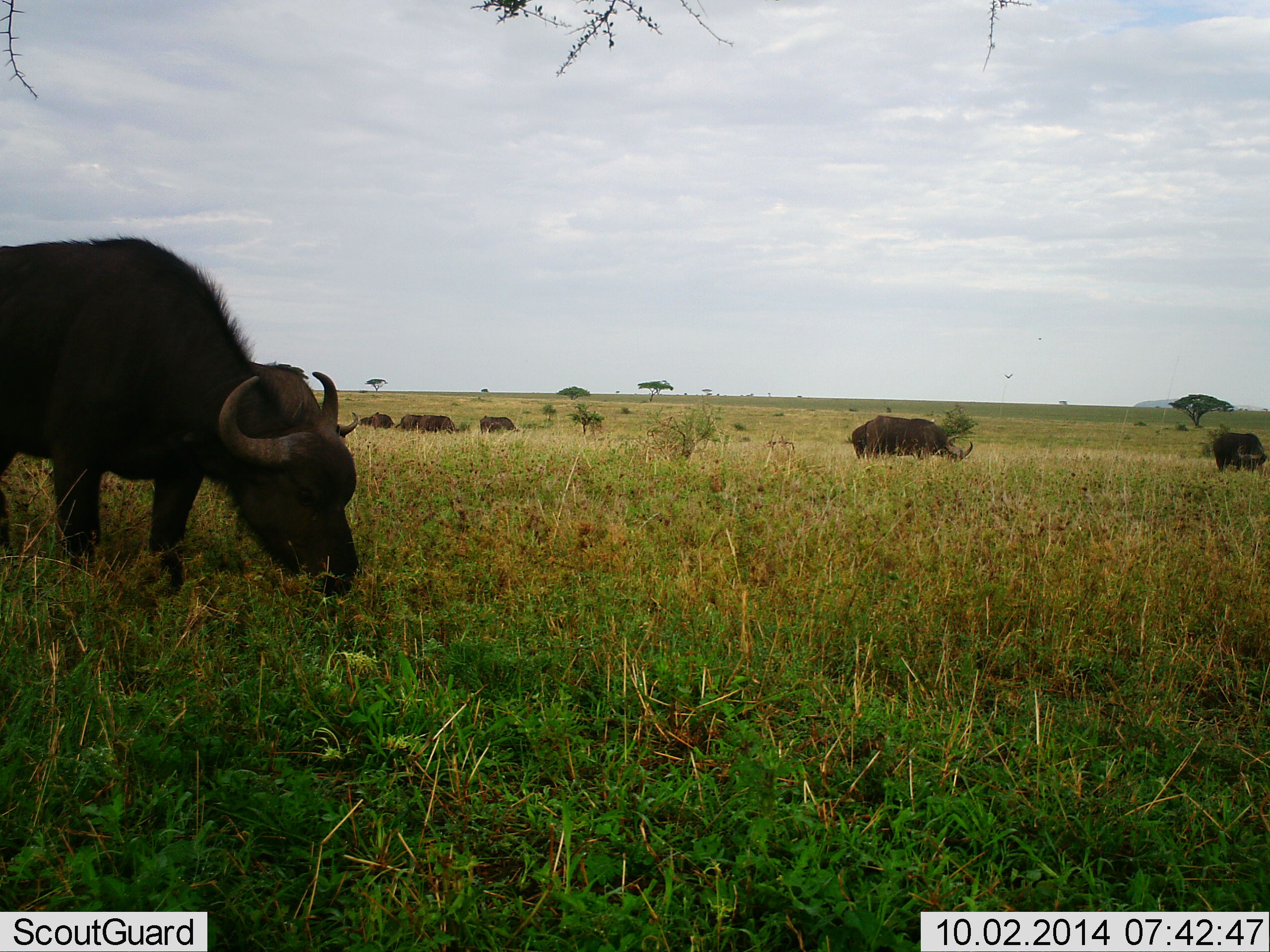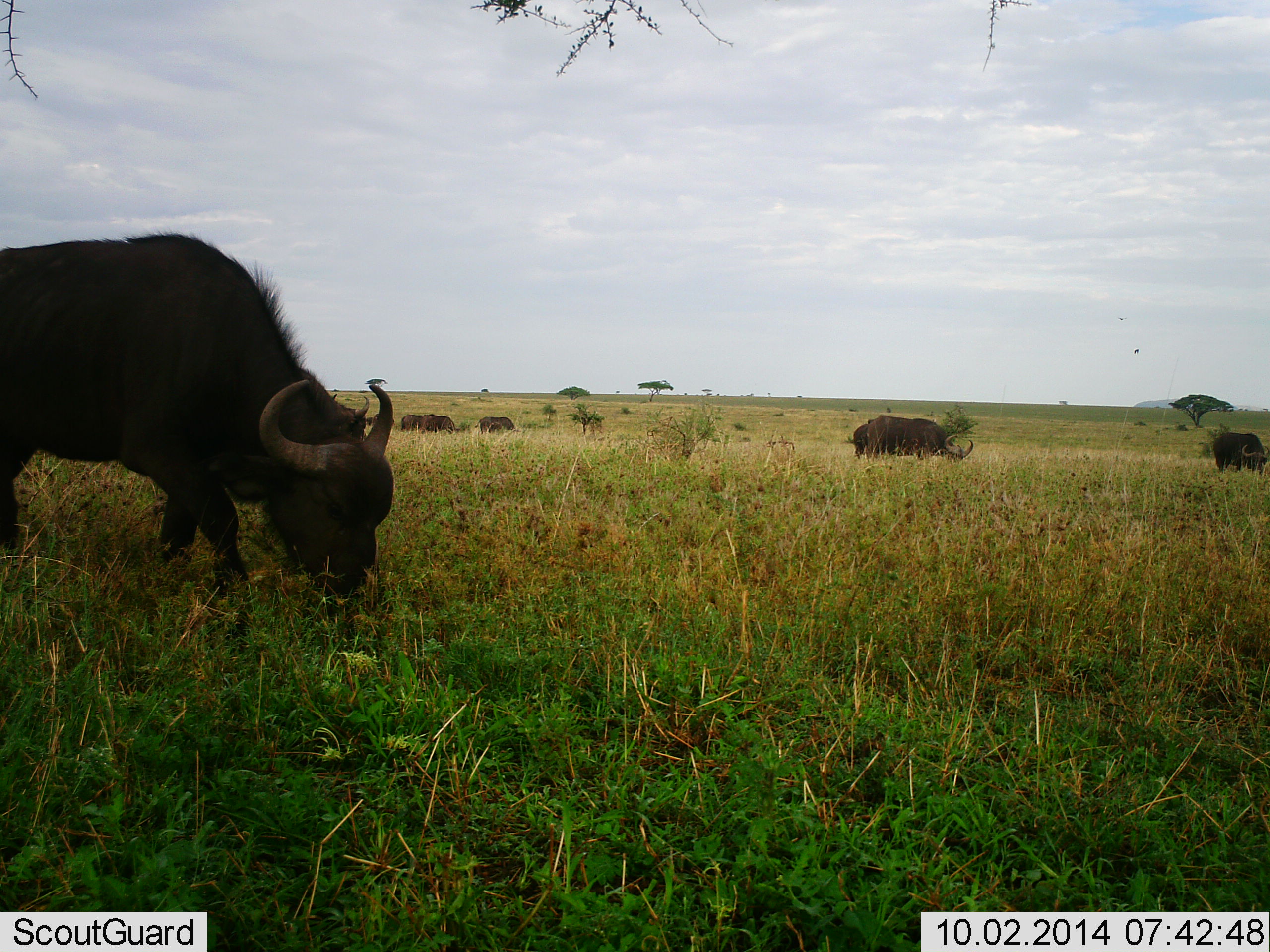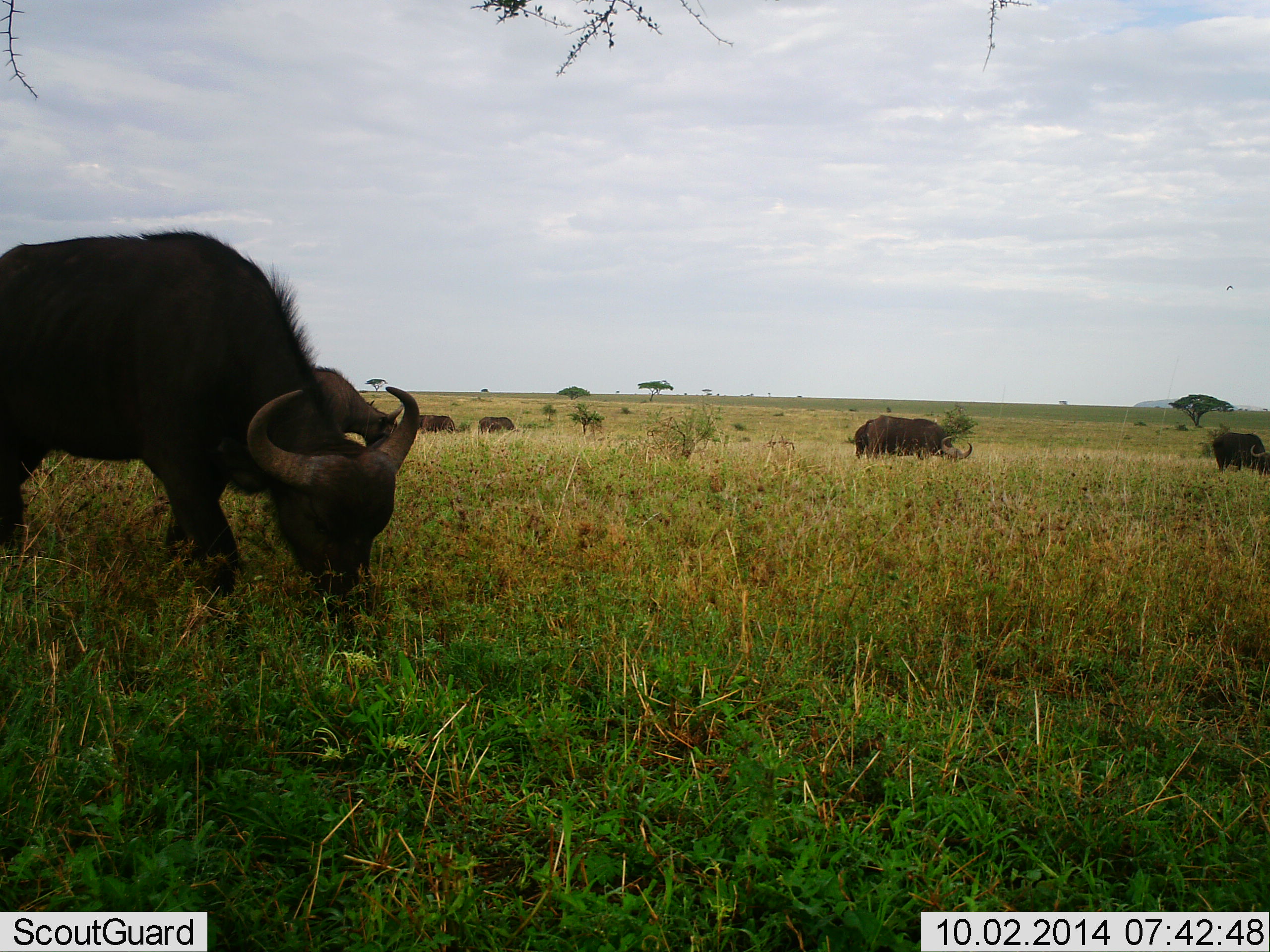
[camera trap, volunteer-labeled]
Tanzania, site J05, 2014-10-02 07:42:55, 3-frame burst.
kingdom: Animalia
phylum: Chordata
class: Mammalia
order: Artiodactyla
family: Bovidae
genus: Syncerus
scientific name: Syncerus caffer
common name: cape buffalo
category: buffalo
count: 6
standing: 18%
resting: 0%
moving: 18%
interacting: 0%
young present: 0%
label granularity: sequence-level